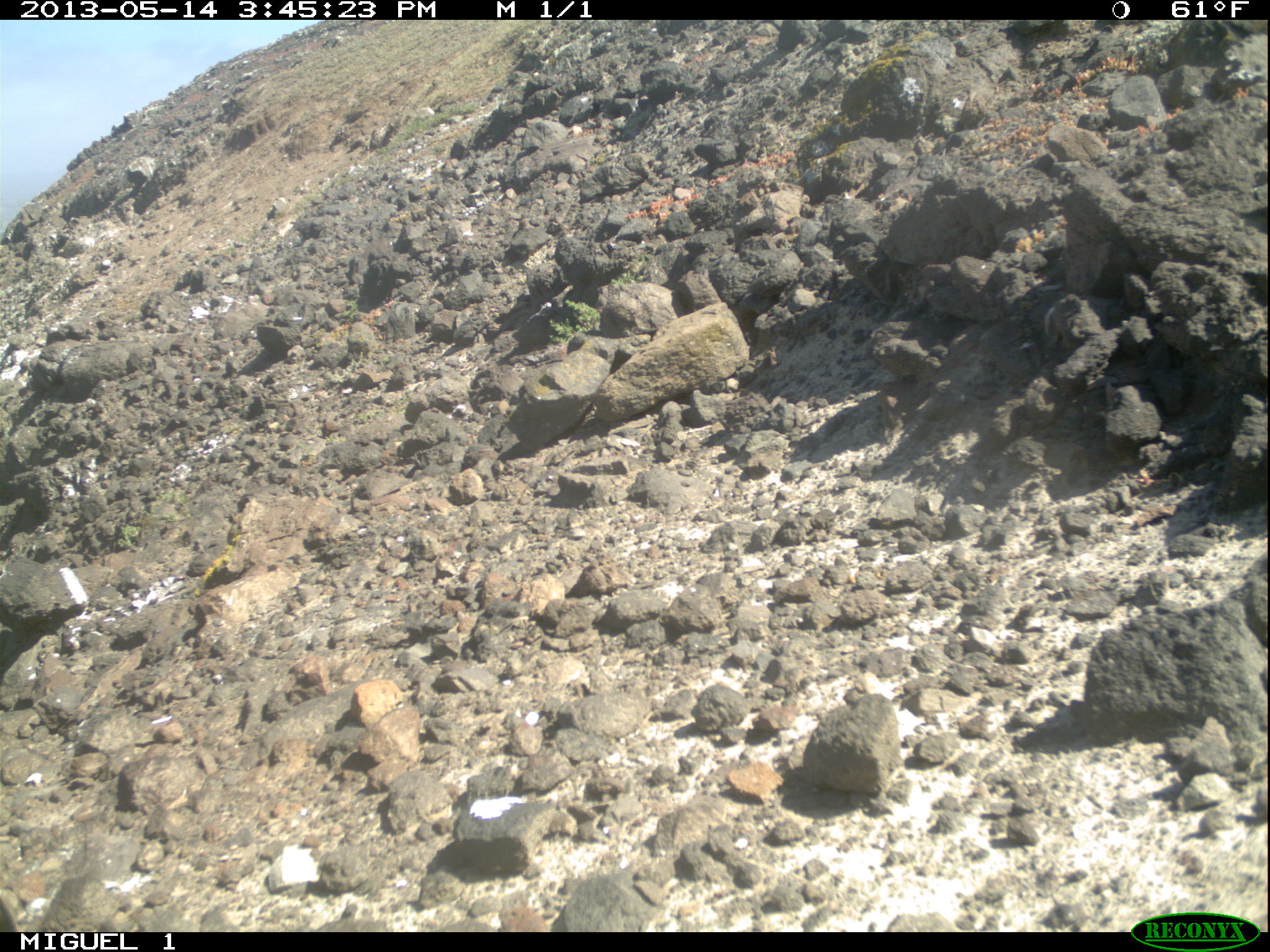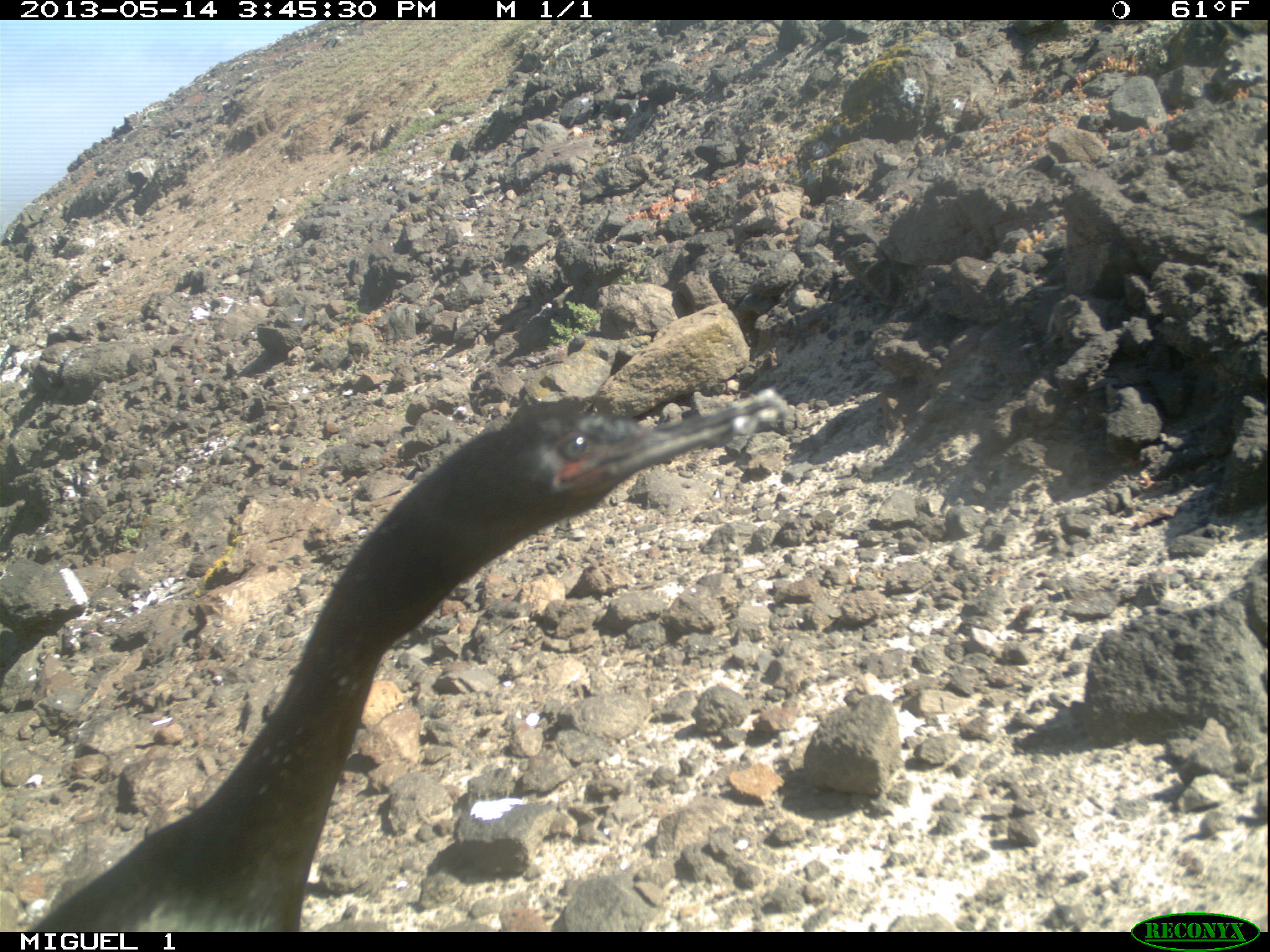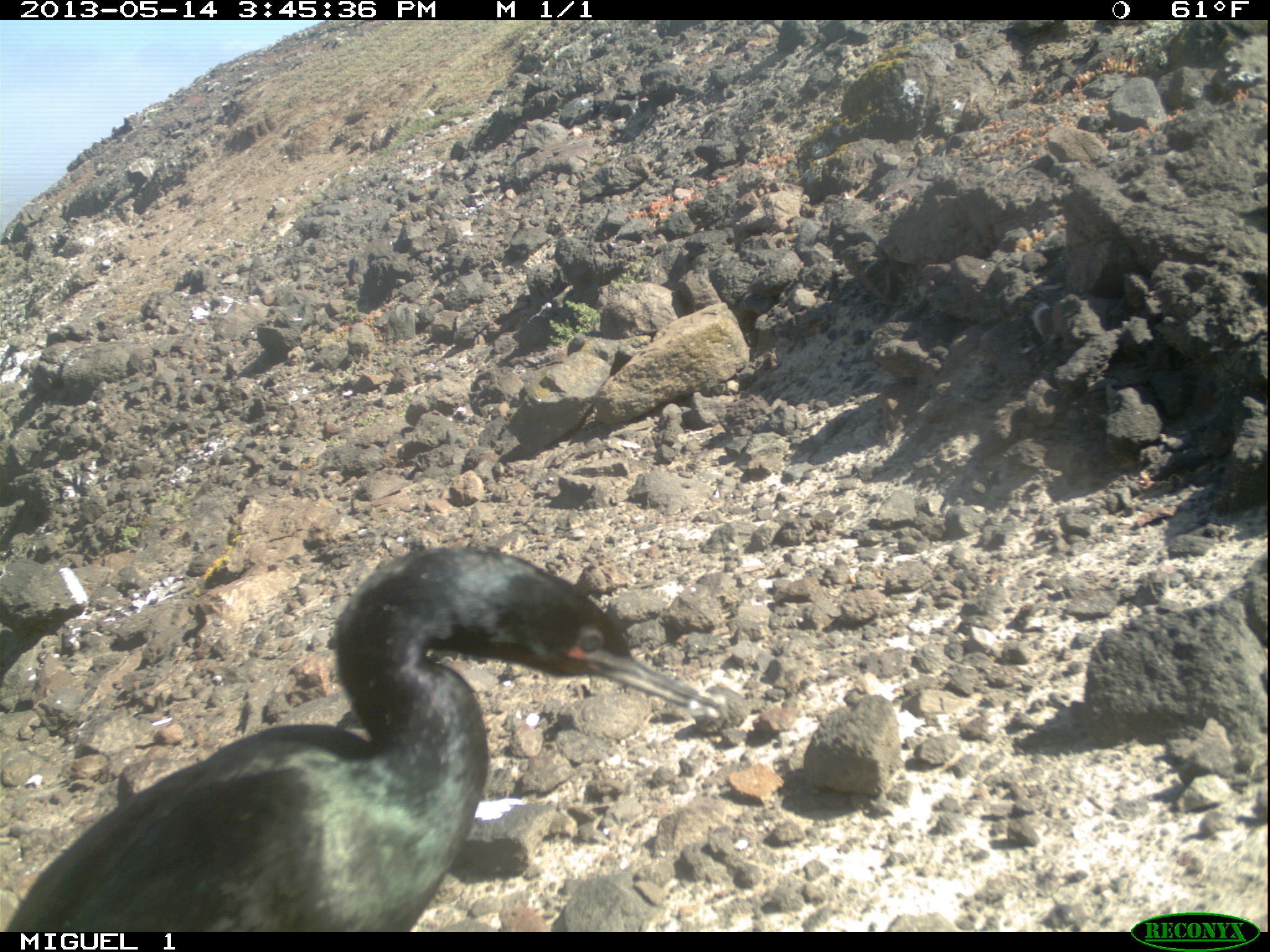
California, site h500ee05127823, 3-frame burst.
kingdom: Animalia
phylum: Chordata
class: Aves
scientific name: Aves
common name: bird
Bird (Aves).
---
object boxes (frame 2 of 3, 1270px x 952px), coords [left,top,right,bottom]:
bird: [29,389,789,932]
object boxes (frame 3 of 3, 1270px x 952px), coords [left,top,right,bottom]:
bird: [4,547,722,932]